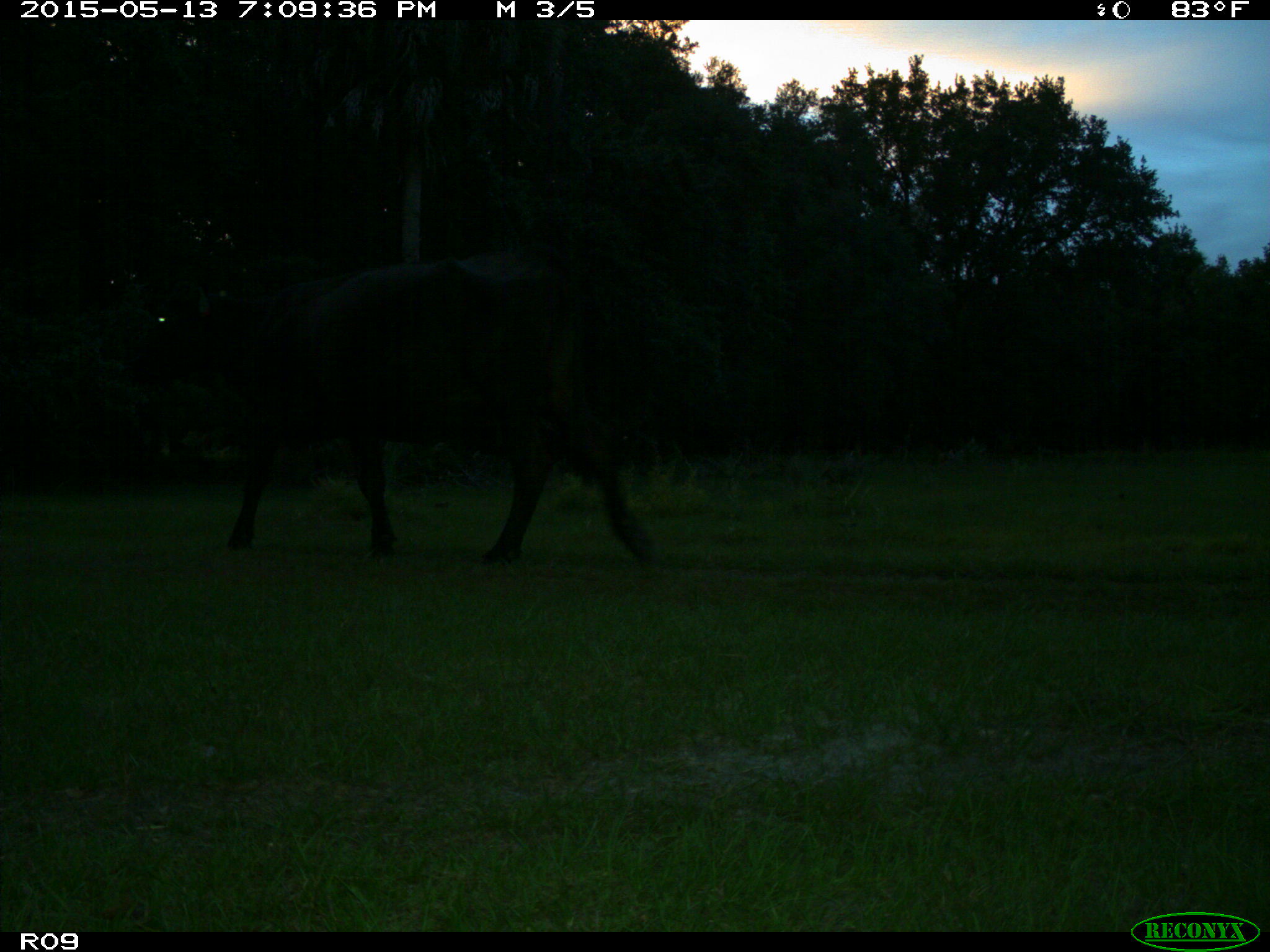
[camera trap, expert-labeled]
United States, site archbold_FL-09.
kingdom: Animalia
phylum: Chordata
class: Mammalia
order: Artiodactyla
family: Bovidae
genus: Bos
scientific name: Bos taurus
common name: domestic cow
Bos taurus (domestic cow).